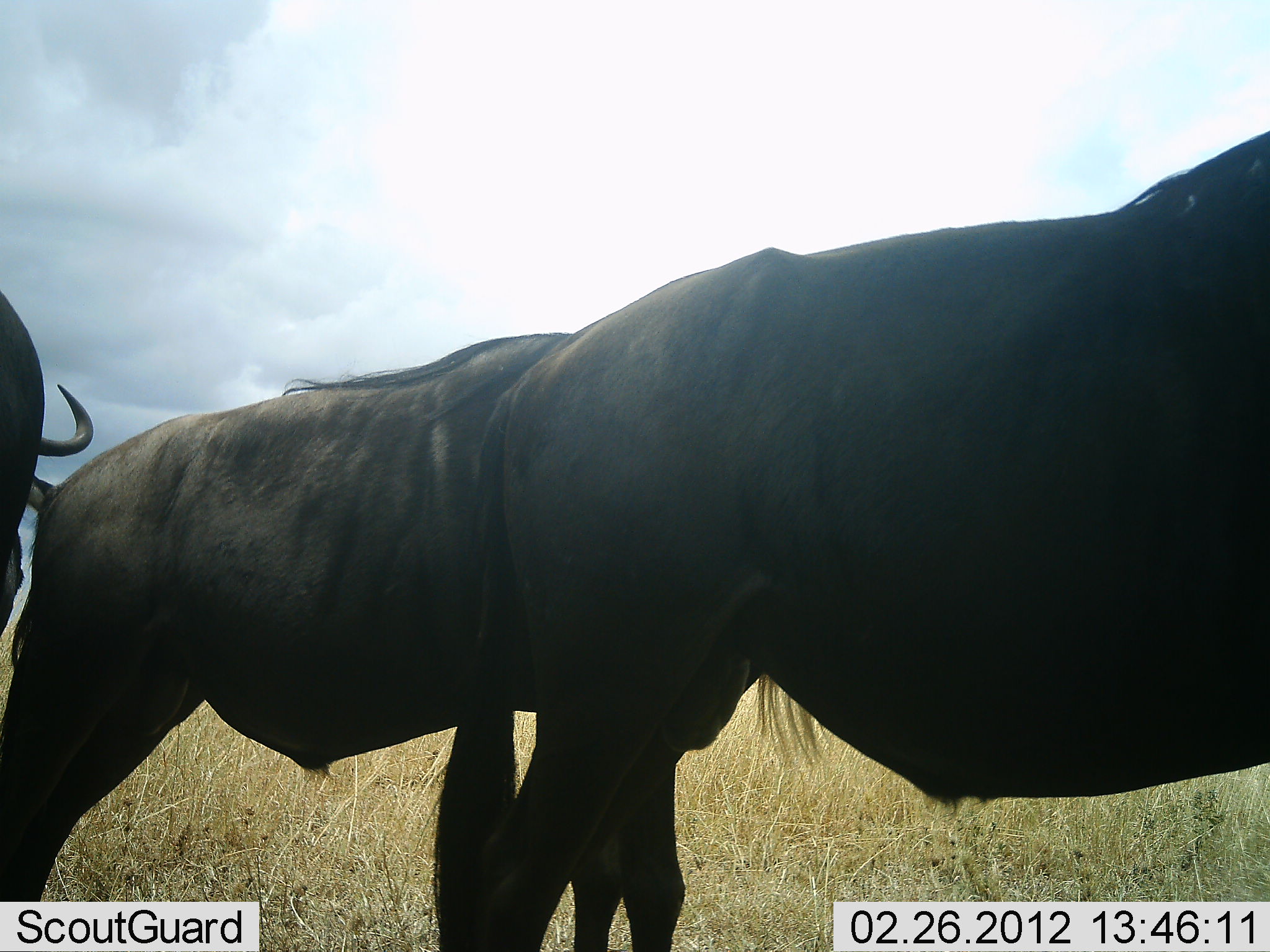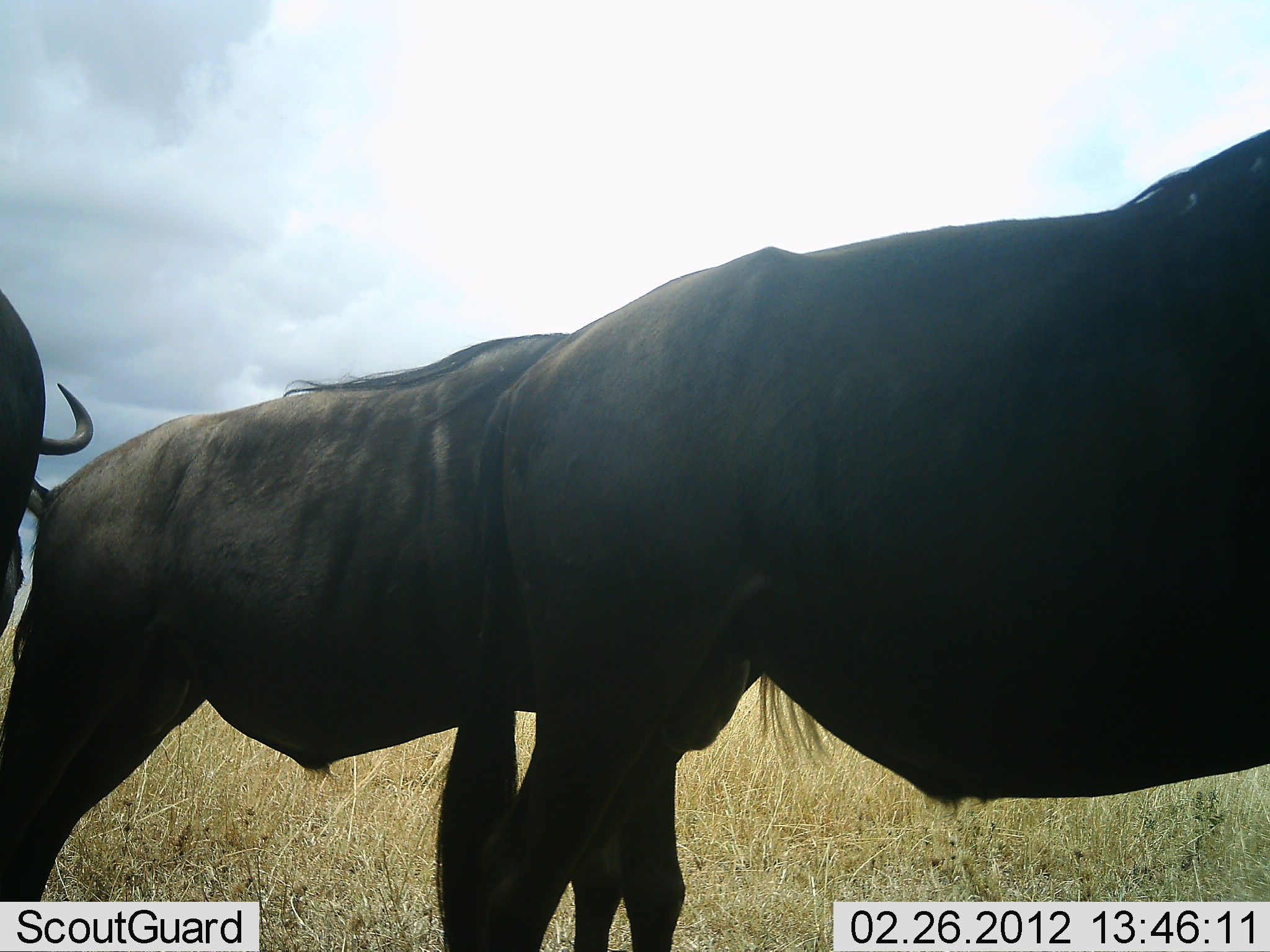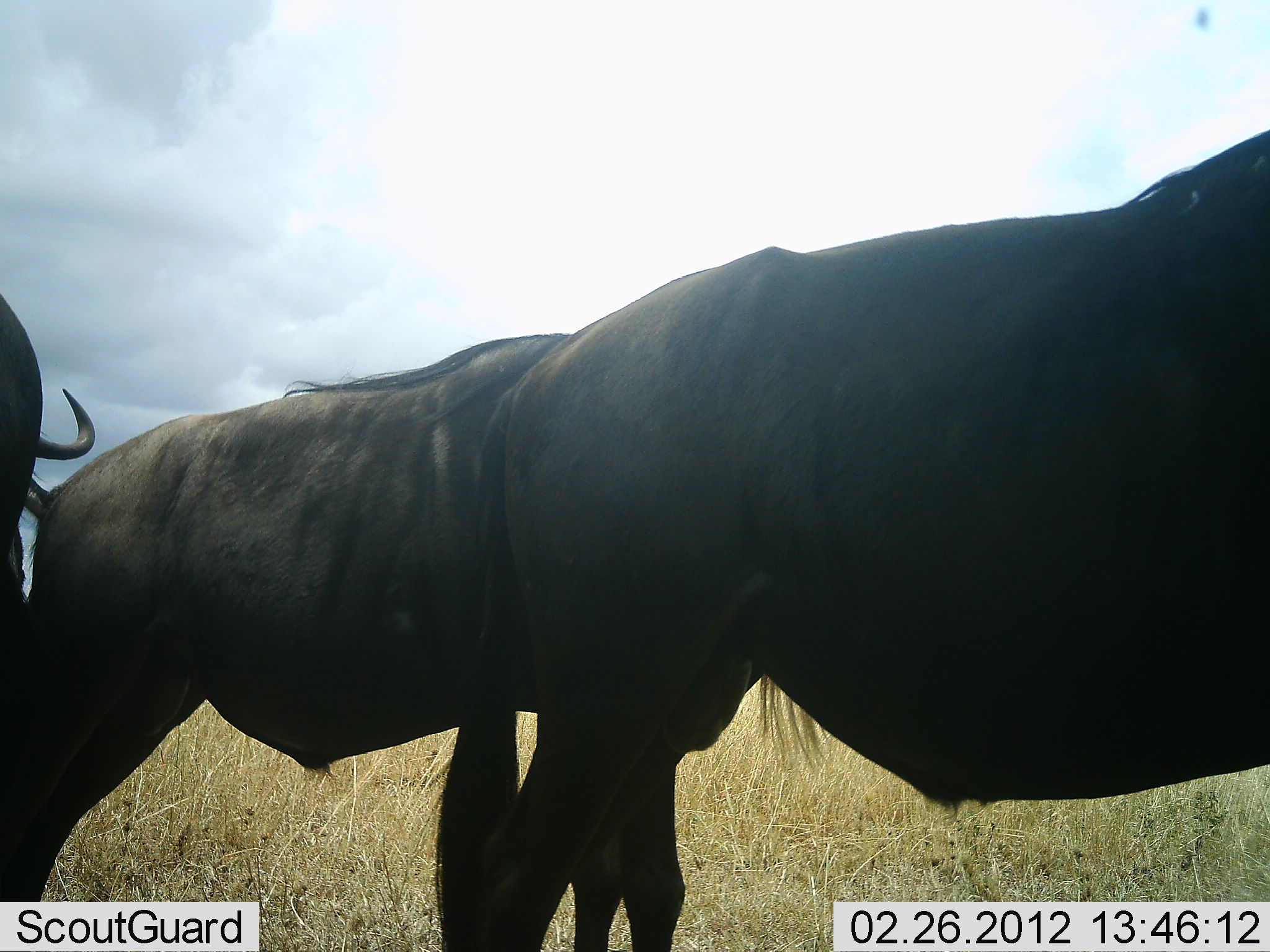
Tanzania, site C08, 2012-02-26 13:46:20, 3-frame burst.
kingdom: Animalia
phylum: Chordata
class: Mammalia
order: Artiodactyla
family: Bovidae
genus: Connochaetes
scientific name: Connochaetes taurinus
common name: blue wildebeest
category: wildebeest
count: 3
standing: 100%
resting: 0%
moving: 0%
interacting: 0%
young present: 0%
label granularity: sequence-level